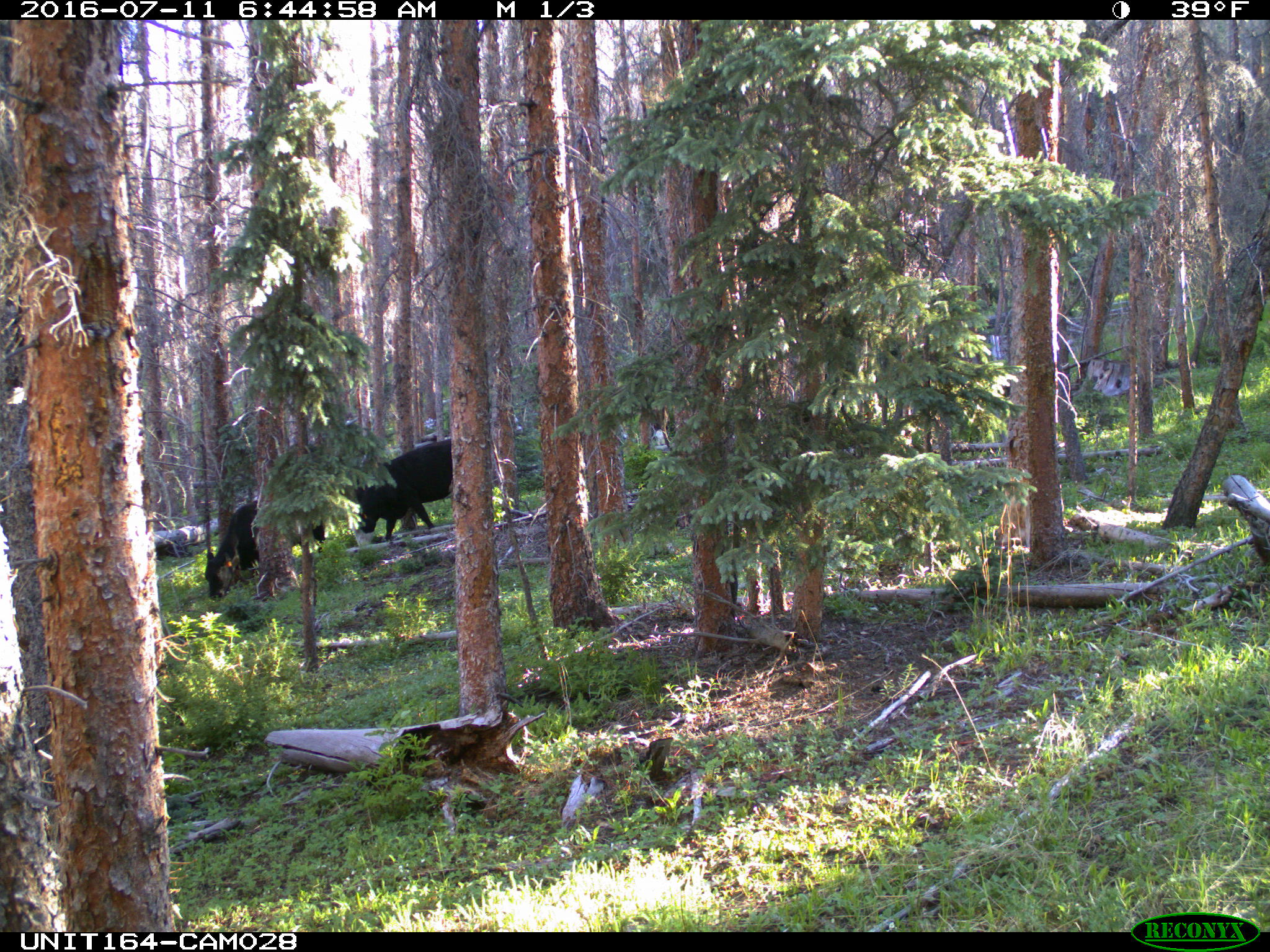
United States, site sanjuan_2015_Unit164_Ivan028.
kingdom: Animalia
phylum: Chordata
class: Mammalia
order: Artiodactyla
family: Bovidae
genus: Bos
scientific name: Bos taurus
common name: domestic cow